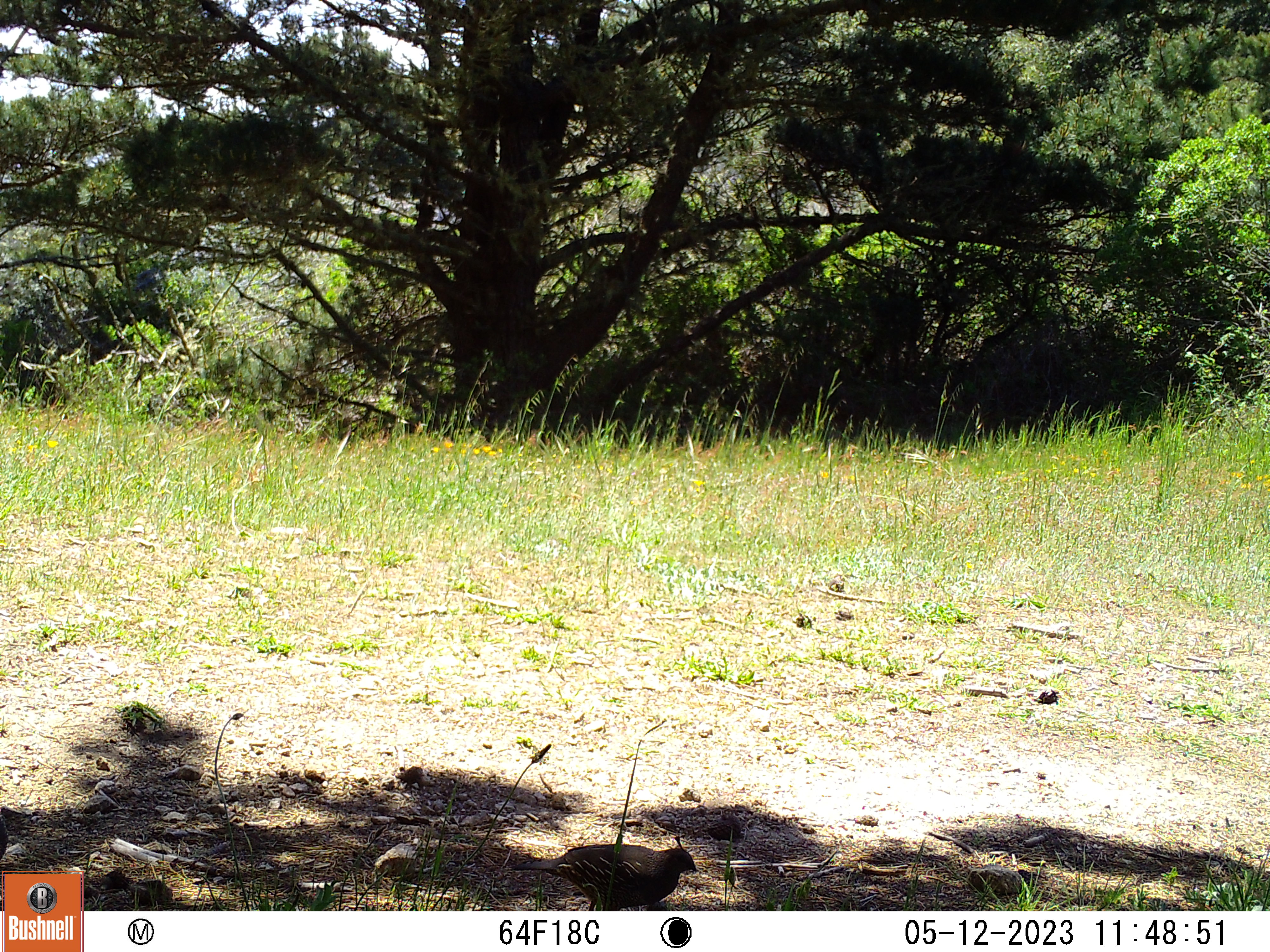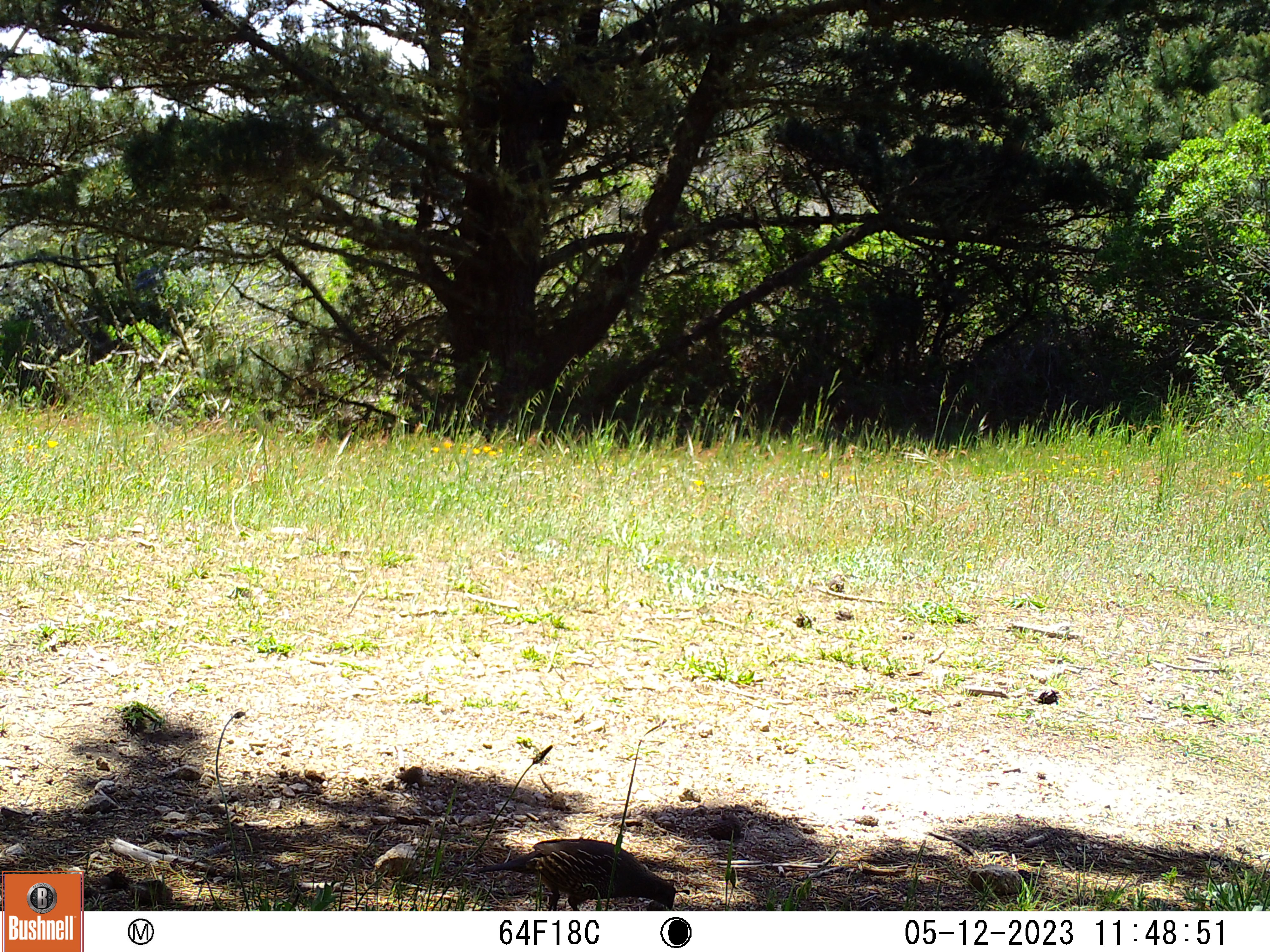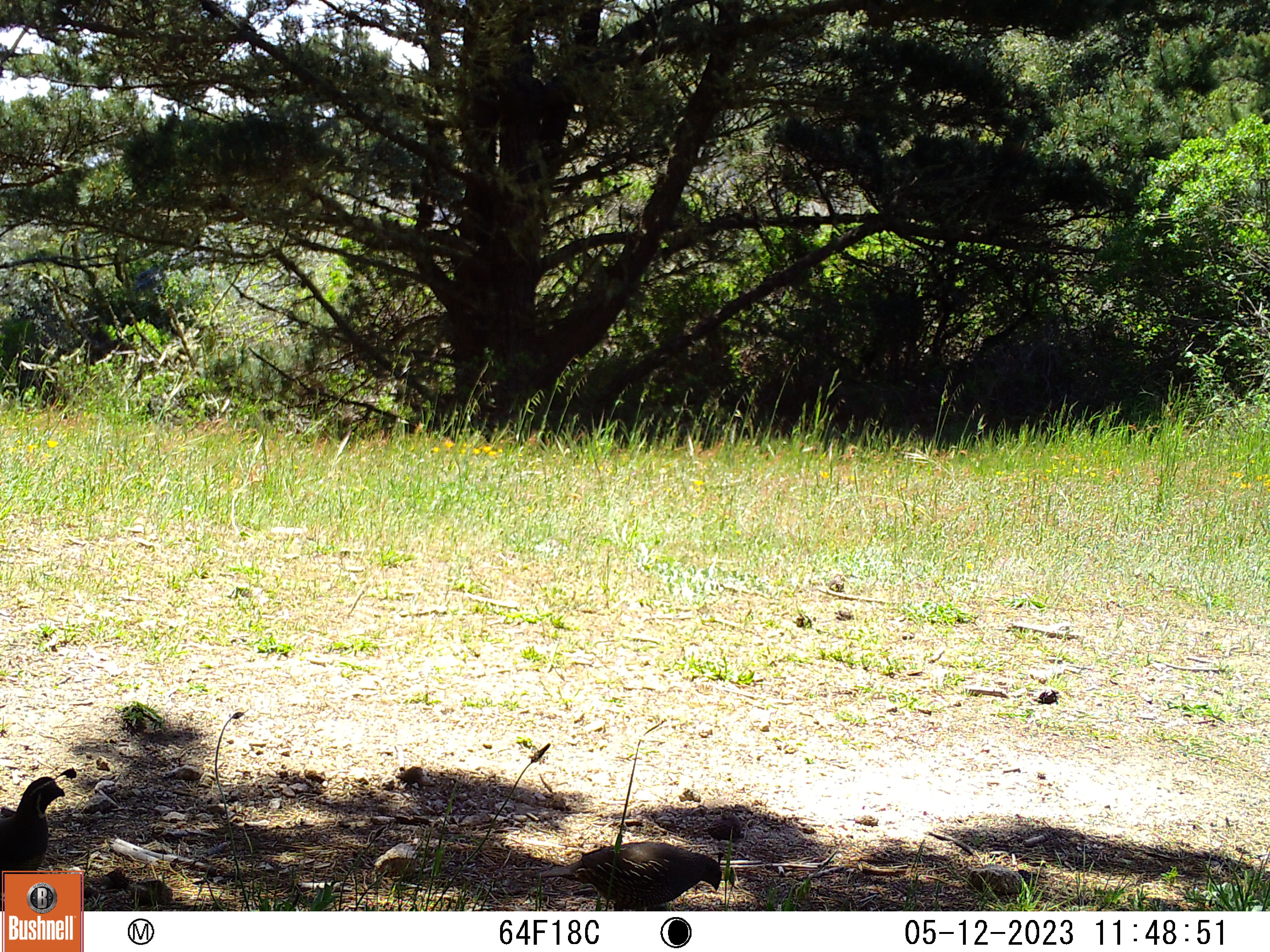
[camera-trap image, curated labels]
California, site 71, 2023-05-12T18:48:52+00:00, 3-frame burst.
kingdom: Animalia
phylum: Chordata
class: Aves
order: Galliformes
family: Odontophoridae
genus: Callipepla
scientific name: Callipepla californica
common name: california quail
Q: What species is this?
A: California quail (Callipepla californica).